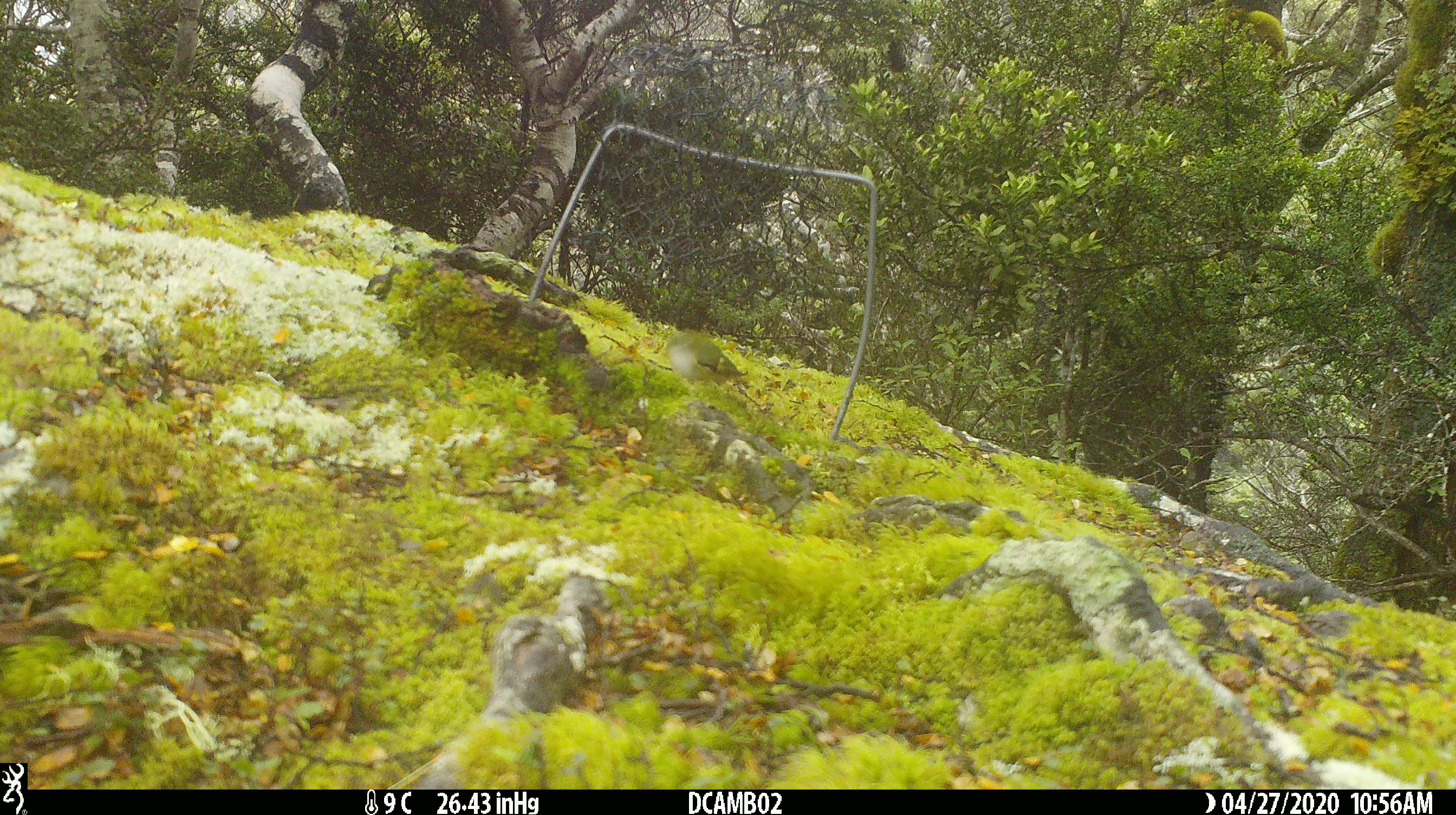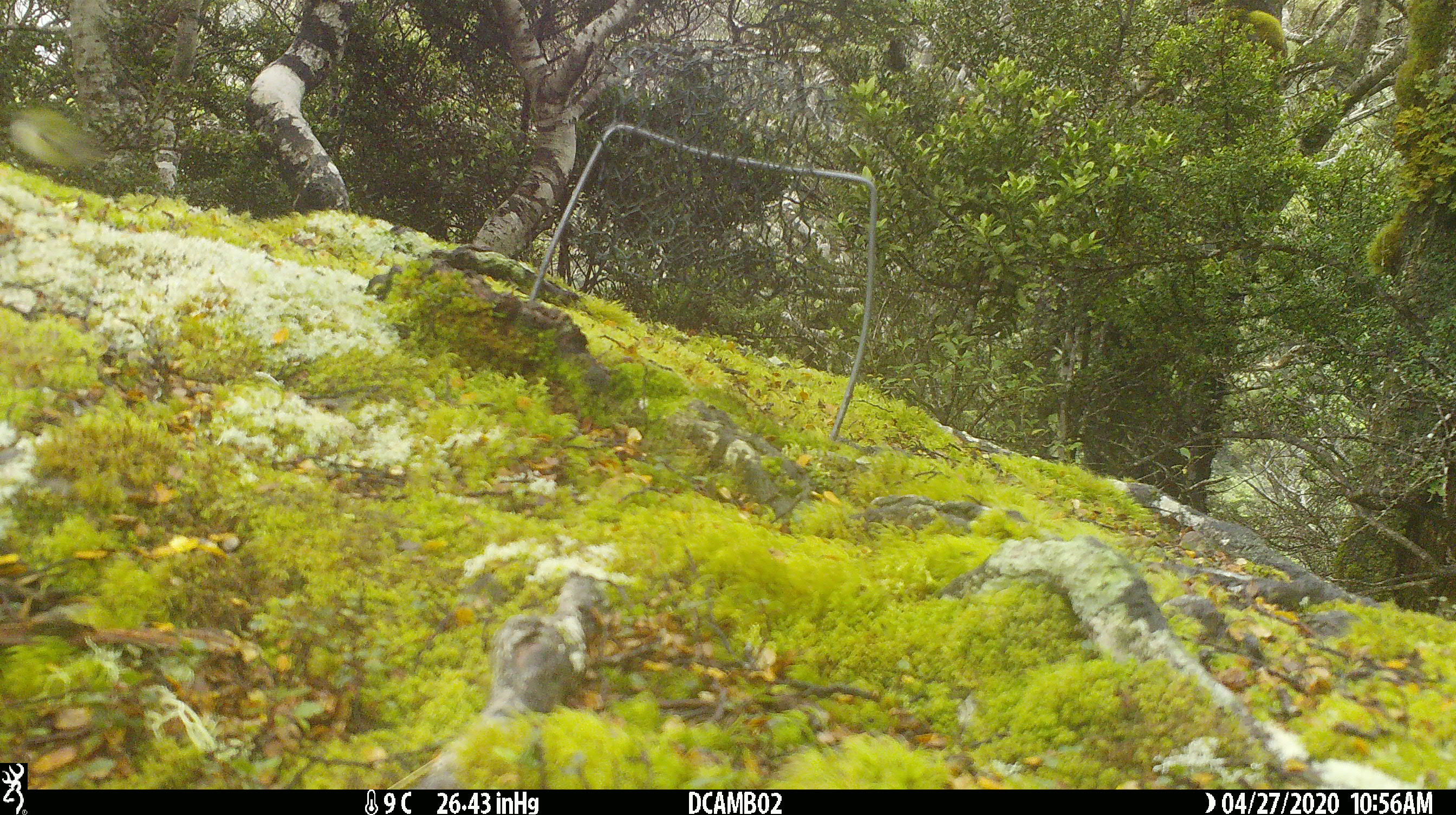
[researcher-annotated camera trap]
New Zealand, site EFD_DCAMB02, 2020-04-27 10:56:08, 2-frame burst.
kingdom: Animalia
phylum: Chordata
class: Aves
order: Passeriformes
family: Acanthisittidae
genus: Acanthisitta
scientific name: Acanthisitta chloris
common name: rifleman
Rifleman (Acanthisitta chloris).